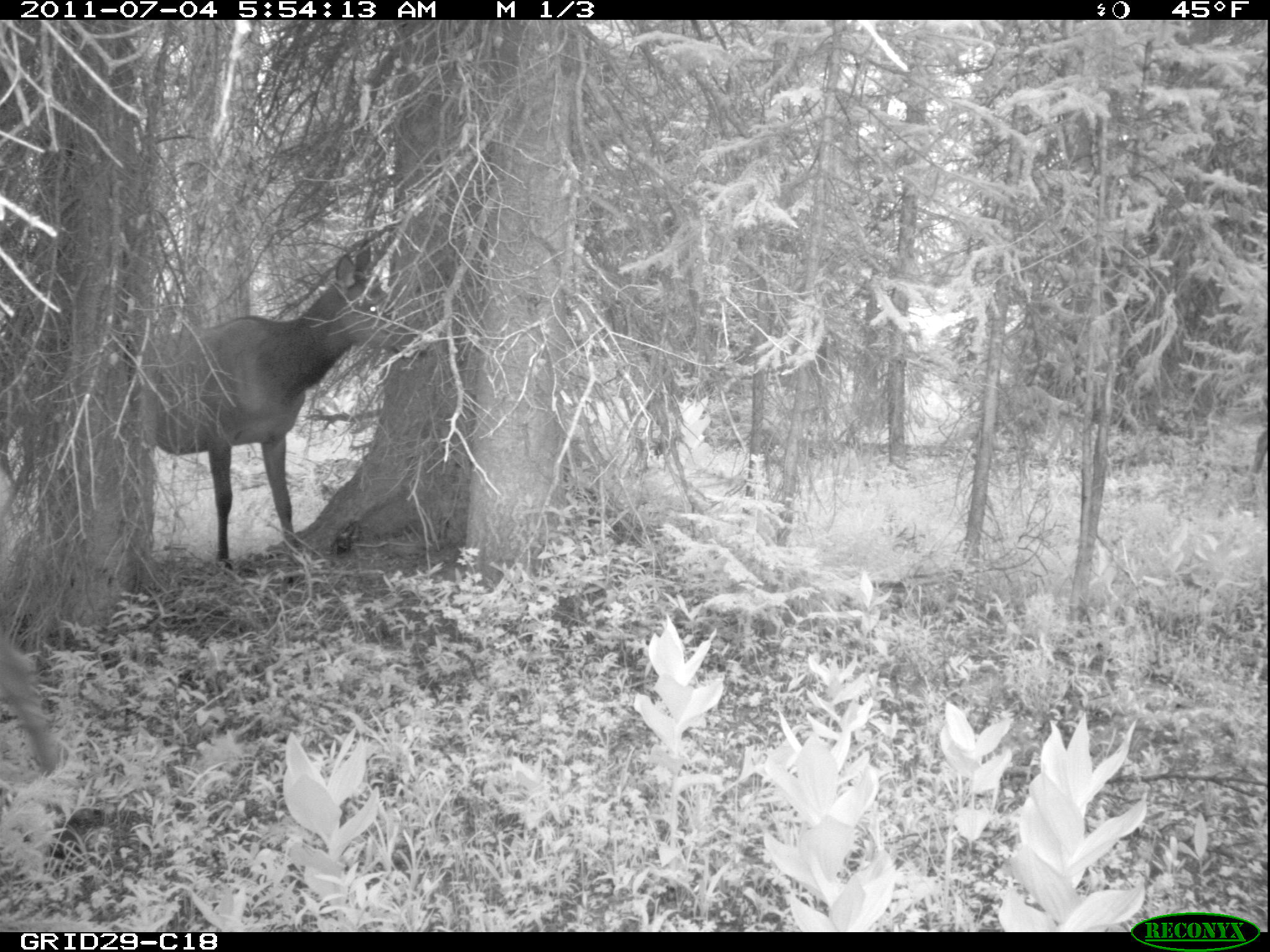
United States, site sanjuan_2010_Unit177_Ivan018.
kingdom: Animalia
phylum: Chordata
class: Mammalia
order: Artiodactyla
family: Cervidae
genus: Cervus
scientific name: Cervus elaphus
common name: red deer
Cervus elaphus (red deer).